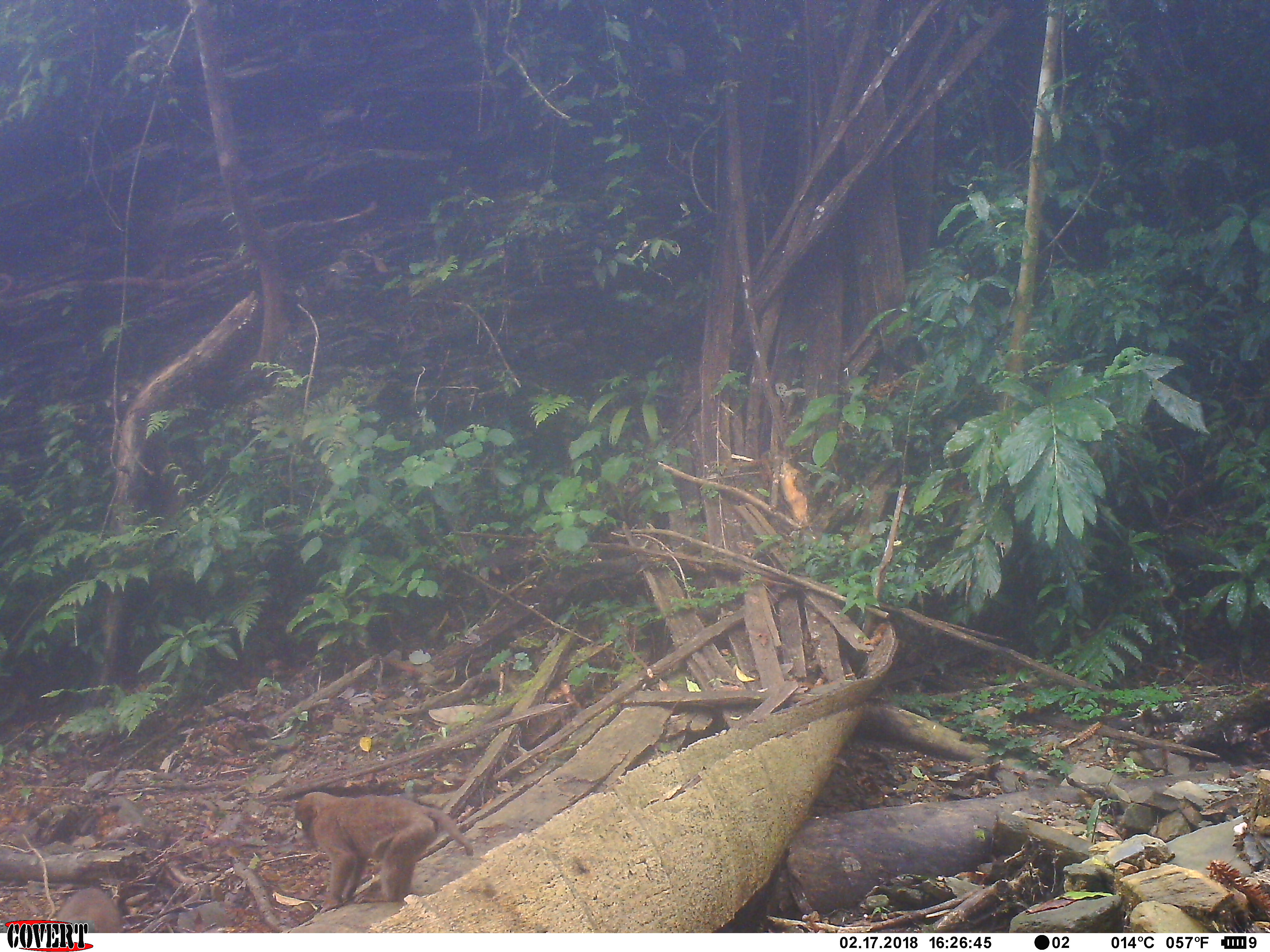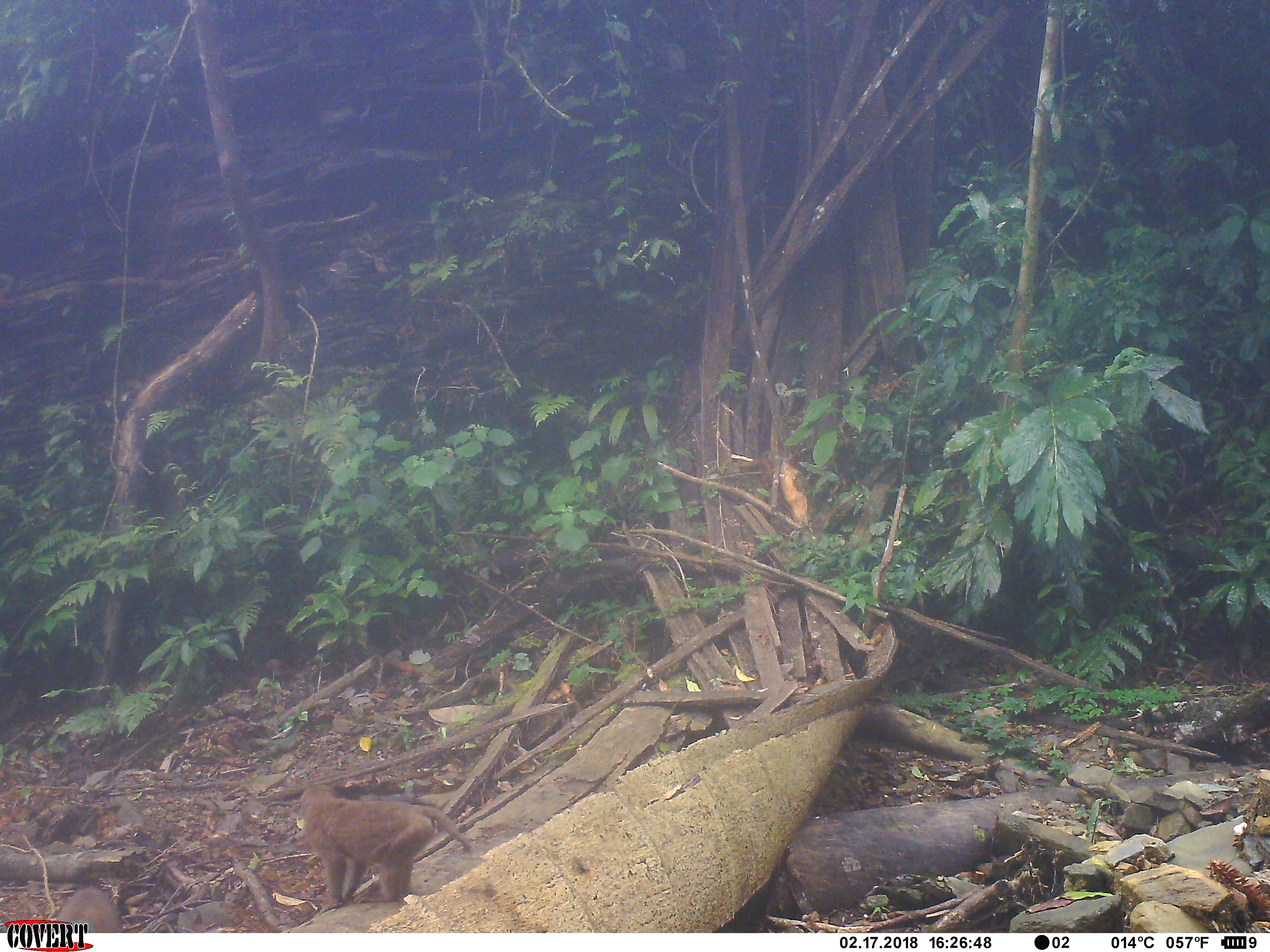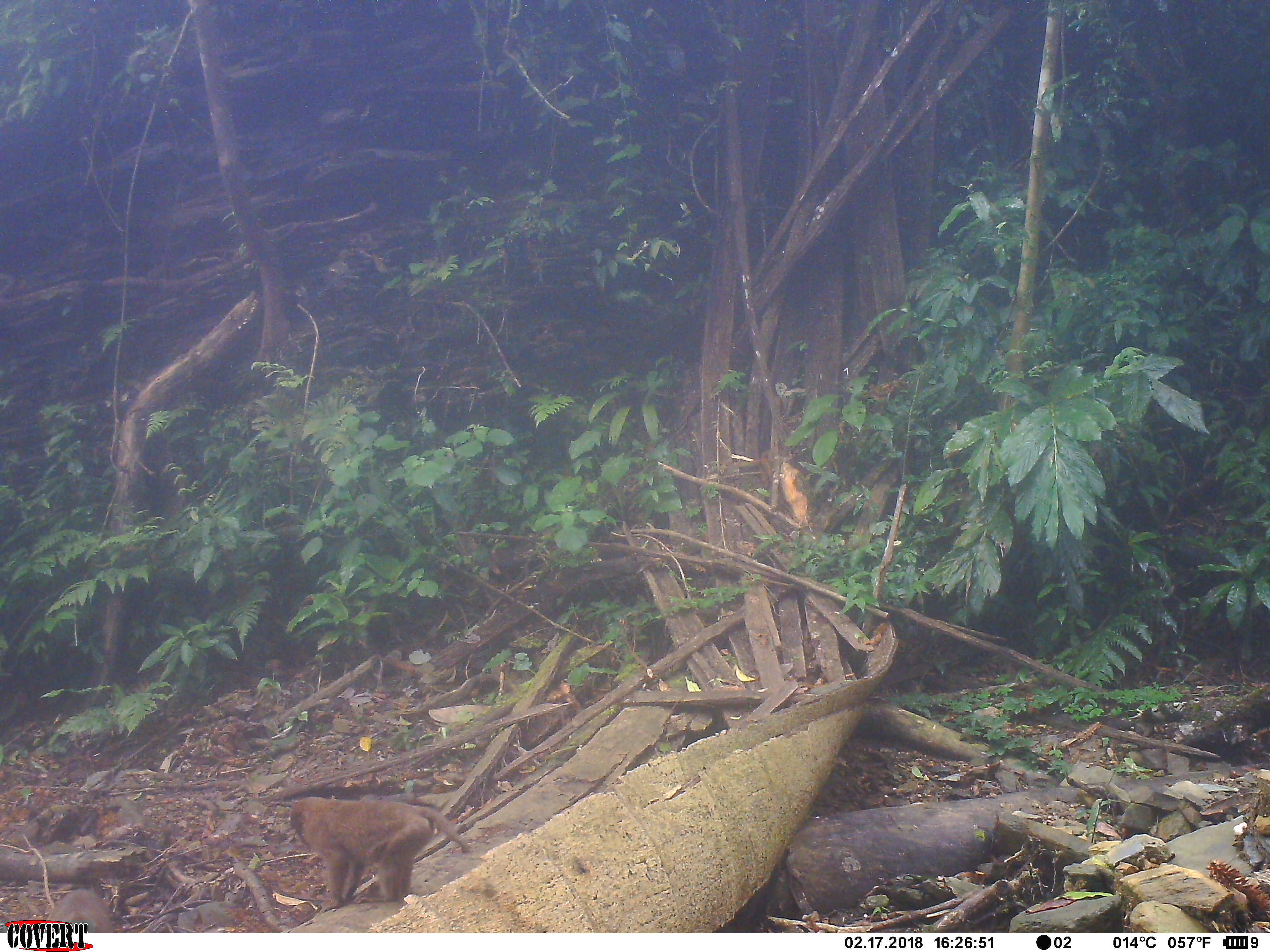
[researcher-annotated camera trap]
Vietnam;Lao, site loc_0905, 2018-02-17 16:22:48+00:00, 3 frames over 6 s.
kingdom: Animalia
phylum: Chordata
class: Mammalia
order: Primates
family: Cercopithecidae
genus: Macaca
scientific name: Macaca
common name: macaque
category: macaque not stump tailed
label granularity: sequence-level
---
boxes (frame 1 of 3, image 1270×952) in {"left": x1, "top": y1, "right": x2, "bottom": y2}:
macaque not stump tailed: {"left": 294, "top": 791, "right": 473, "bottom": 914}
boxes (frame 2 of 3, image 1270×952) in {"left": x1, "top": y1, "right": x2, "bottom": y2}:
macaque not stump tailed: {"left": 298, "top": 784, "right": 471, "bottom": 911}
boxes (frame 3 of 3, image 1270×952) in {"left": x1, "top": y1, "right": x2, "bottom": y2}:
macaque not stump tailed: {"left": 289, "top": 797, "right": 471, "bottom": 913}